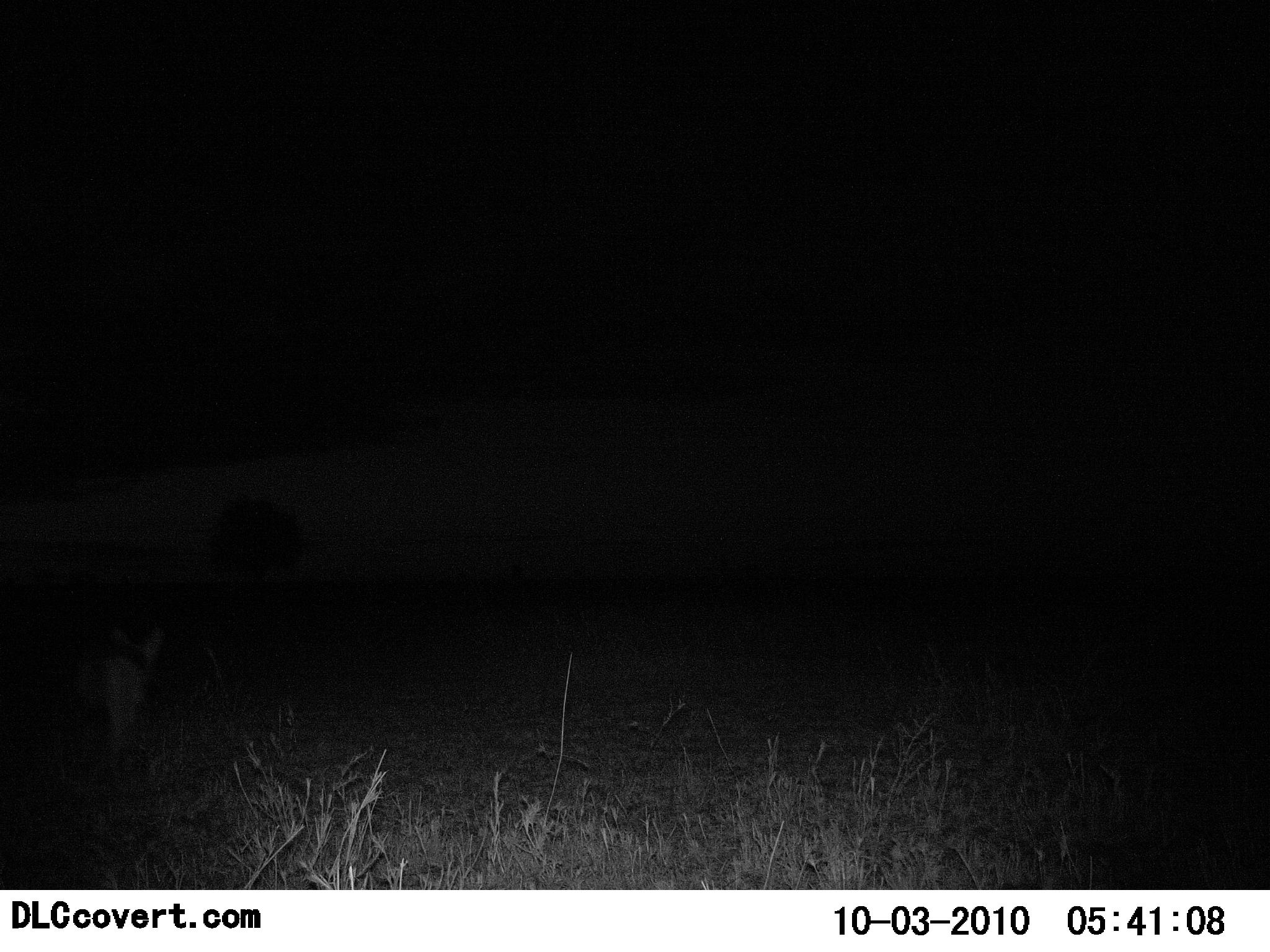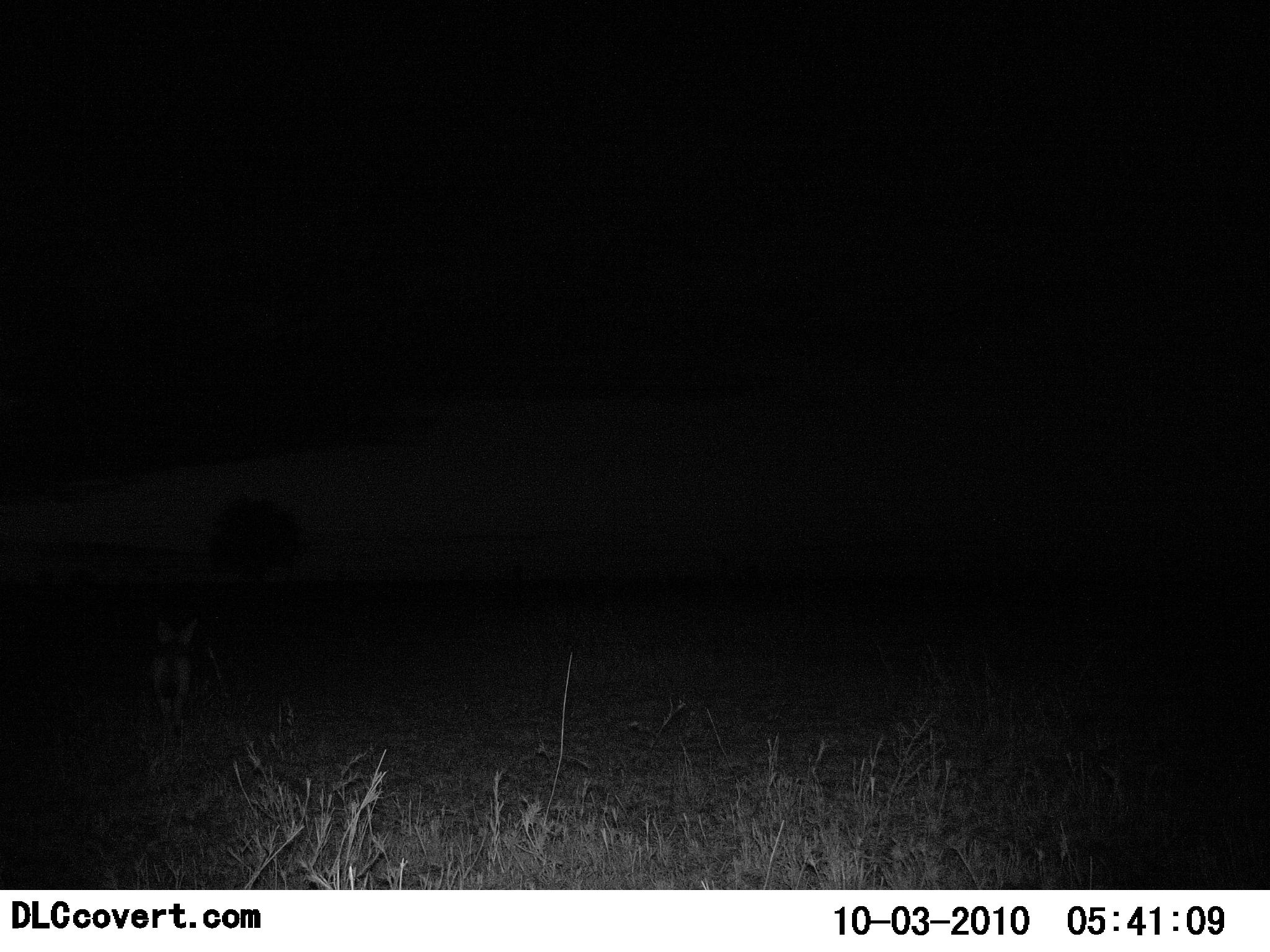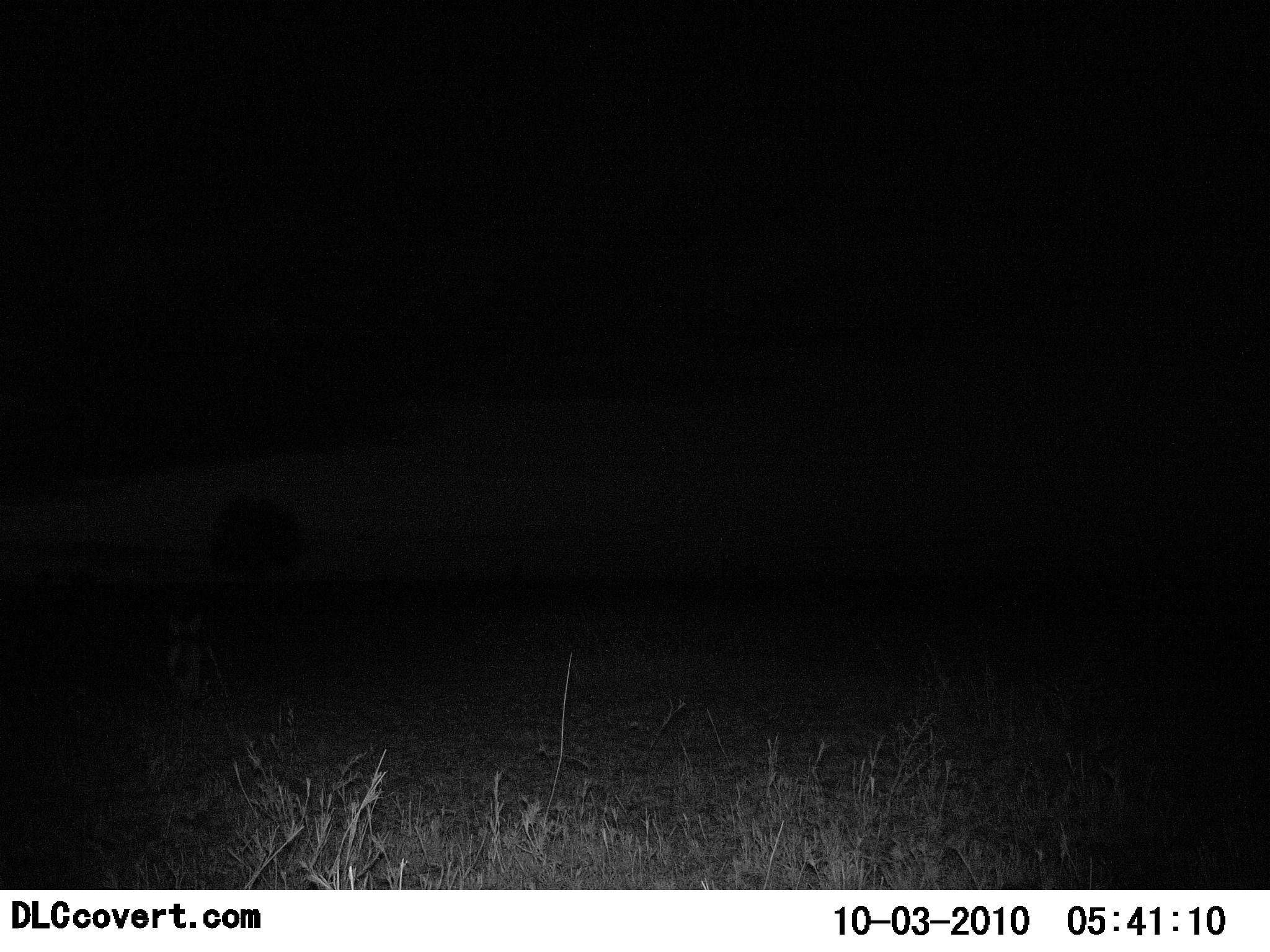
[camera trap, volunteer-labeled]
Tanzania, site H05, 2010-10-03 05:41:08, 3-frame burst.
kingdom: Animalia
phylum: Chordata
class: Mammalia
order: Carnivora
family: Canidae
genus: Otocyon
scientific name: Otocyon megalotis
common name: bat-eared fox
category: batearedfox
Batearedfox (bat-eared fox) (Otocyon megalotis), count 1. Behavior (volunteer vote fractions): standing 0%, resting 0%, moving 100%, interacting 0%. Young present (vote fraction): 0%. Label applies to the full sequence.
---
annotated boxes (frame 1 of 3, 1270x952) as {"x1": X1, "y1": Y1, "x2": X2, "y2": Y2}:
animal: {"x1": 63, "y1": 624, "x2": 164, "y2": 764}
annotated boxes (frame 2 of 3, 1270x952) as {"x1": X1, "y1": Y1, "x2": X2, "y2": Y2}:
animal: {"x1": 151, "y1": 615, "x2": 201, "y2": 746}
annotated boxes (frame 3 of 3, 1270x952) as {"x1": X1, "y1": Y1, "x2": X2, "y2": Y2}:
animal: {"x1": 162, "y1": 610, "x2": 208, "y2": 718}